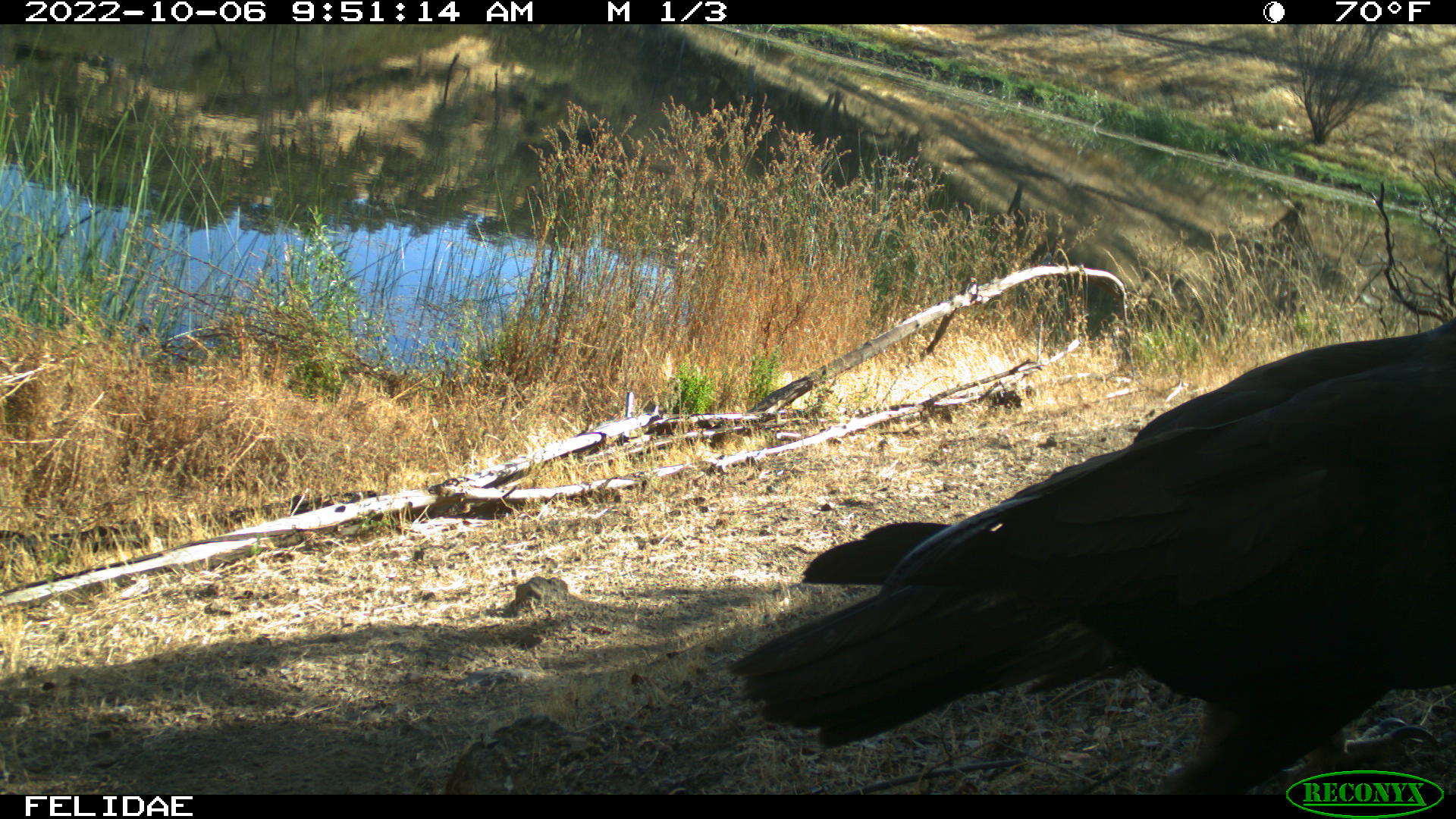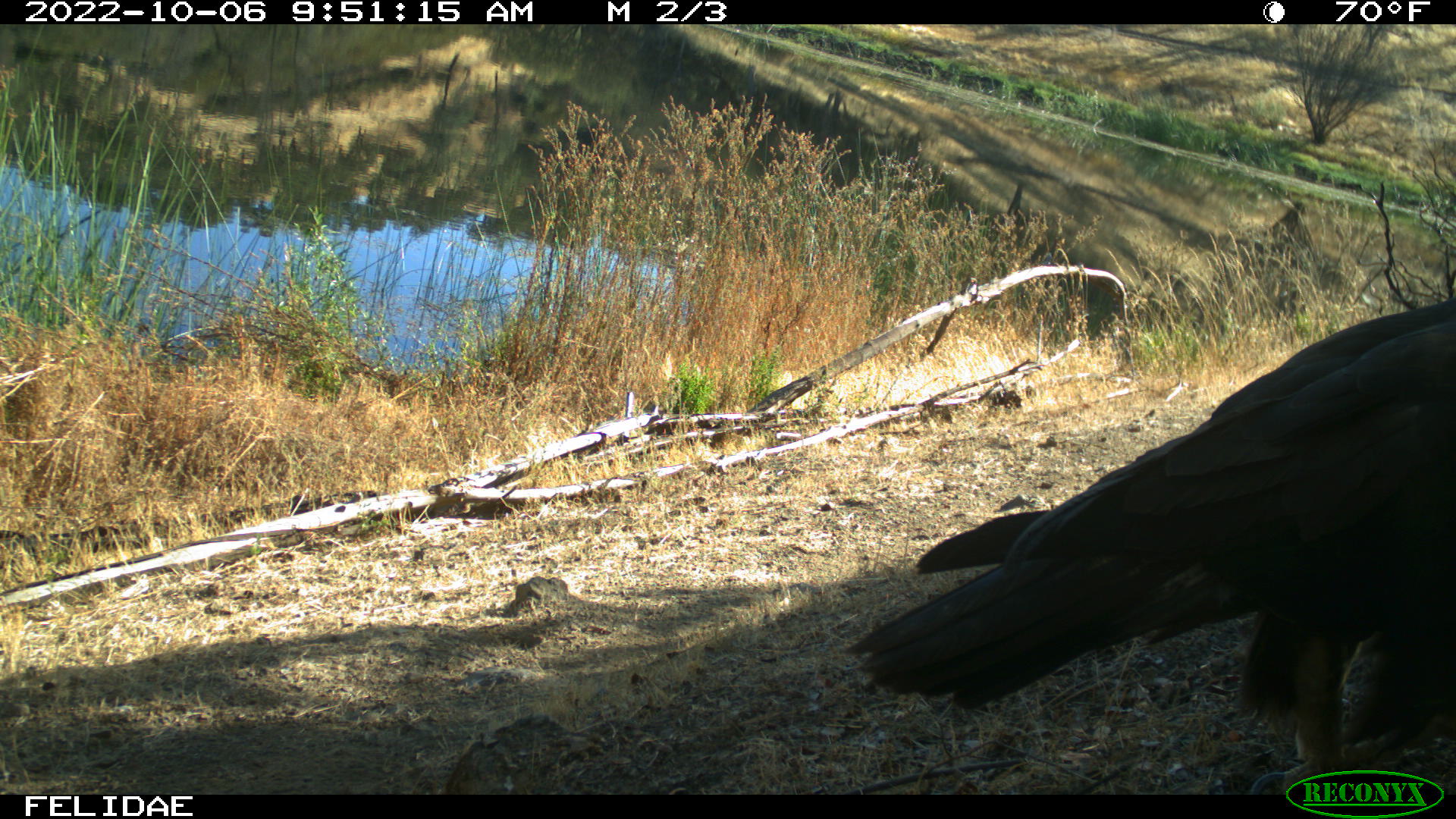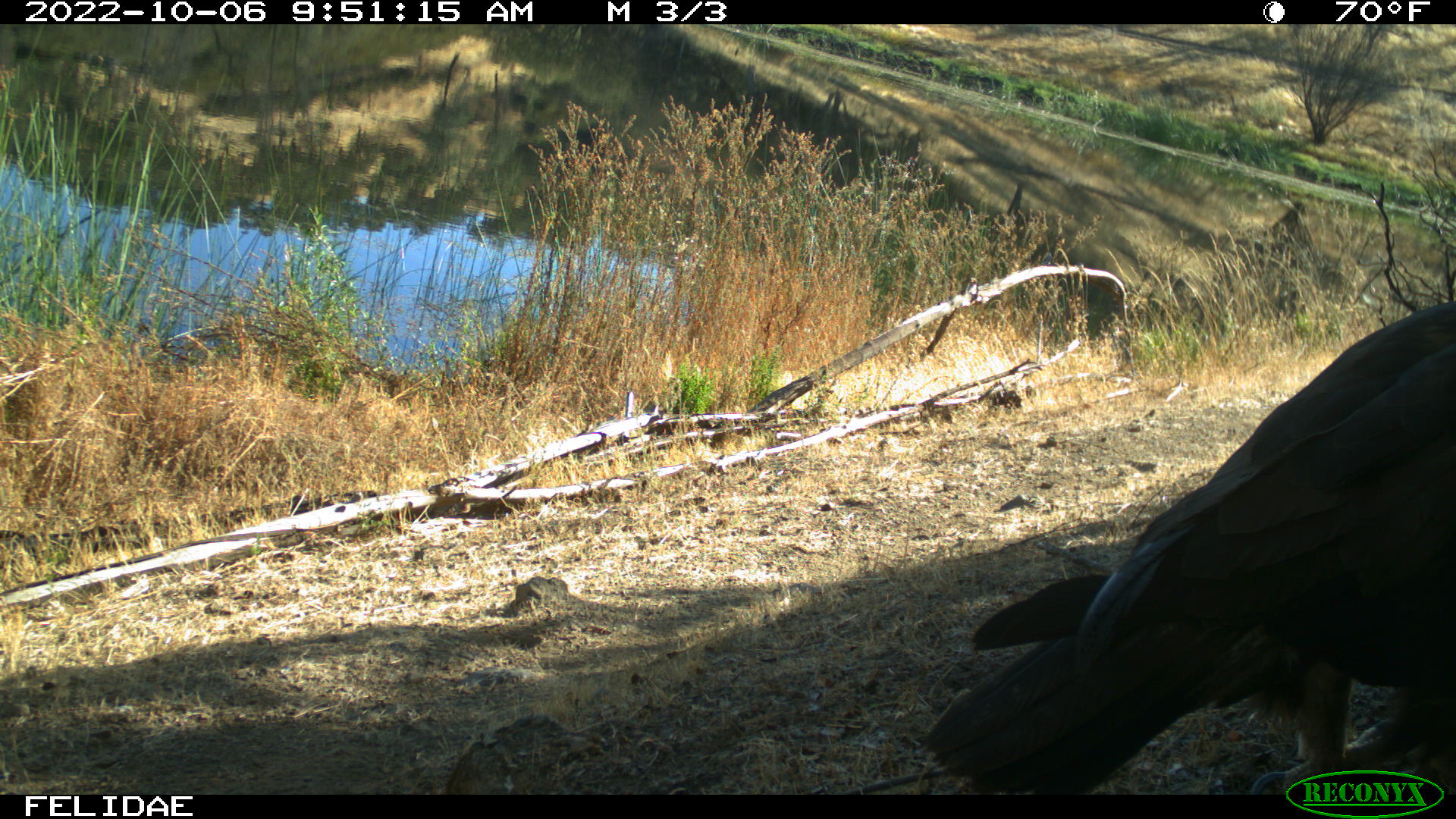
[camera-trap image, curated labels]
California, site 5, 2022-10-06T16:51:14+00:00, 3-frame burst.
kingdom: Animalia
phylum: Chordata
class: Aves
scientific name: Aves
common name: bird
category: unknown bird